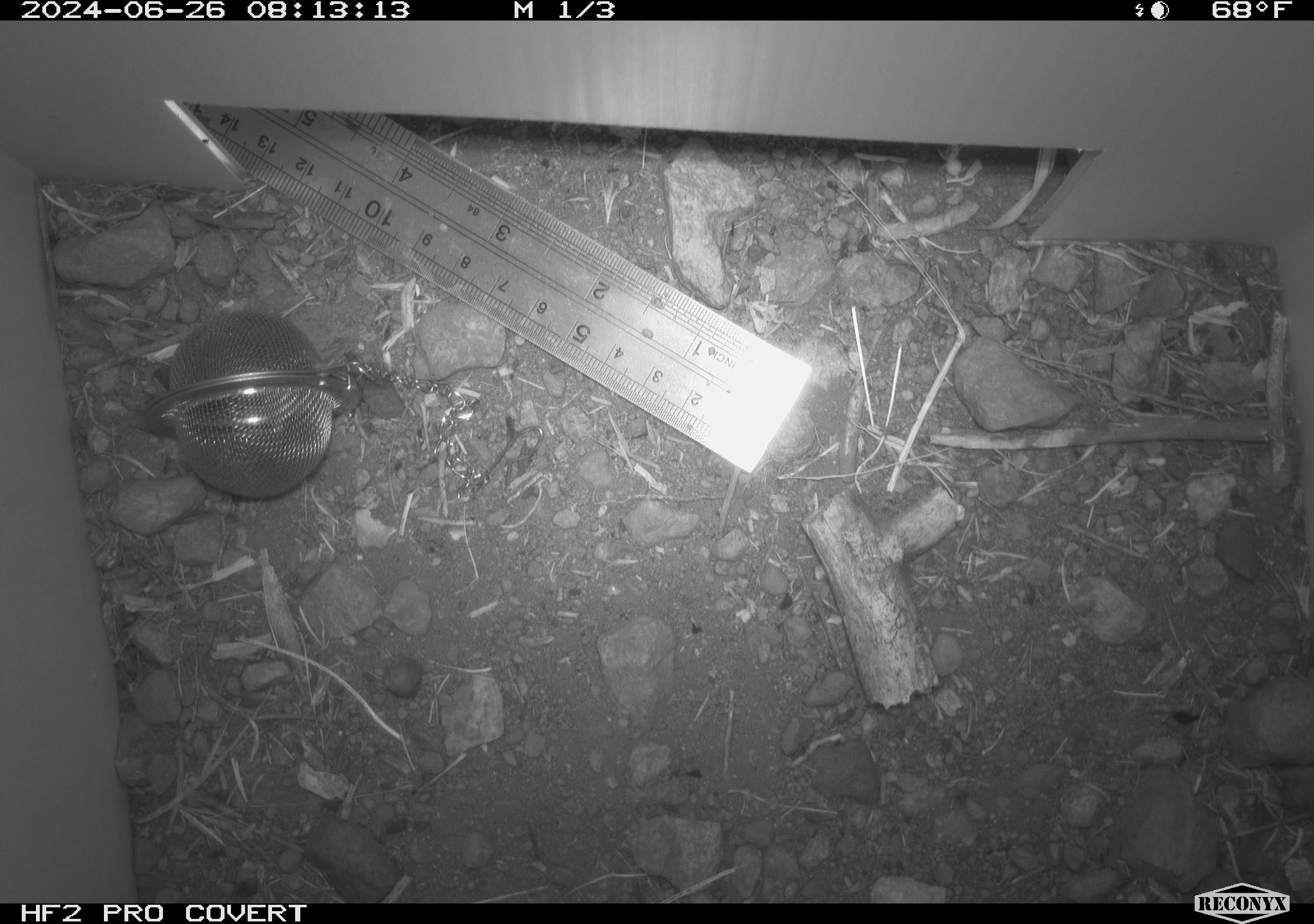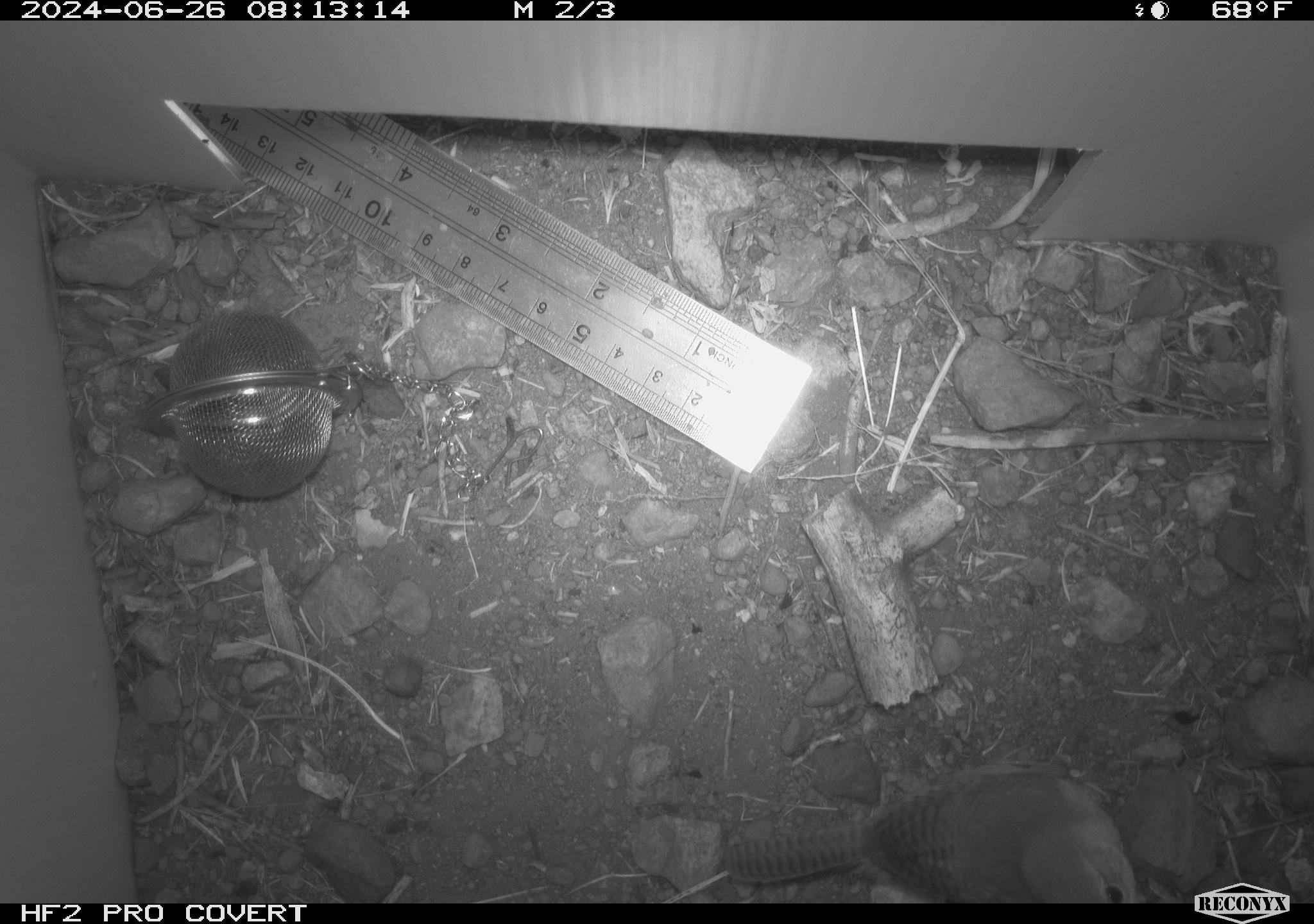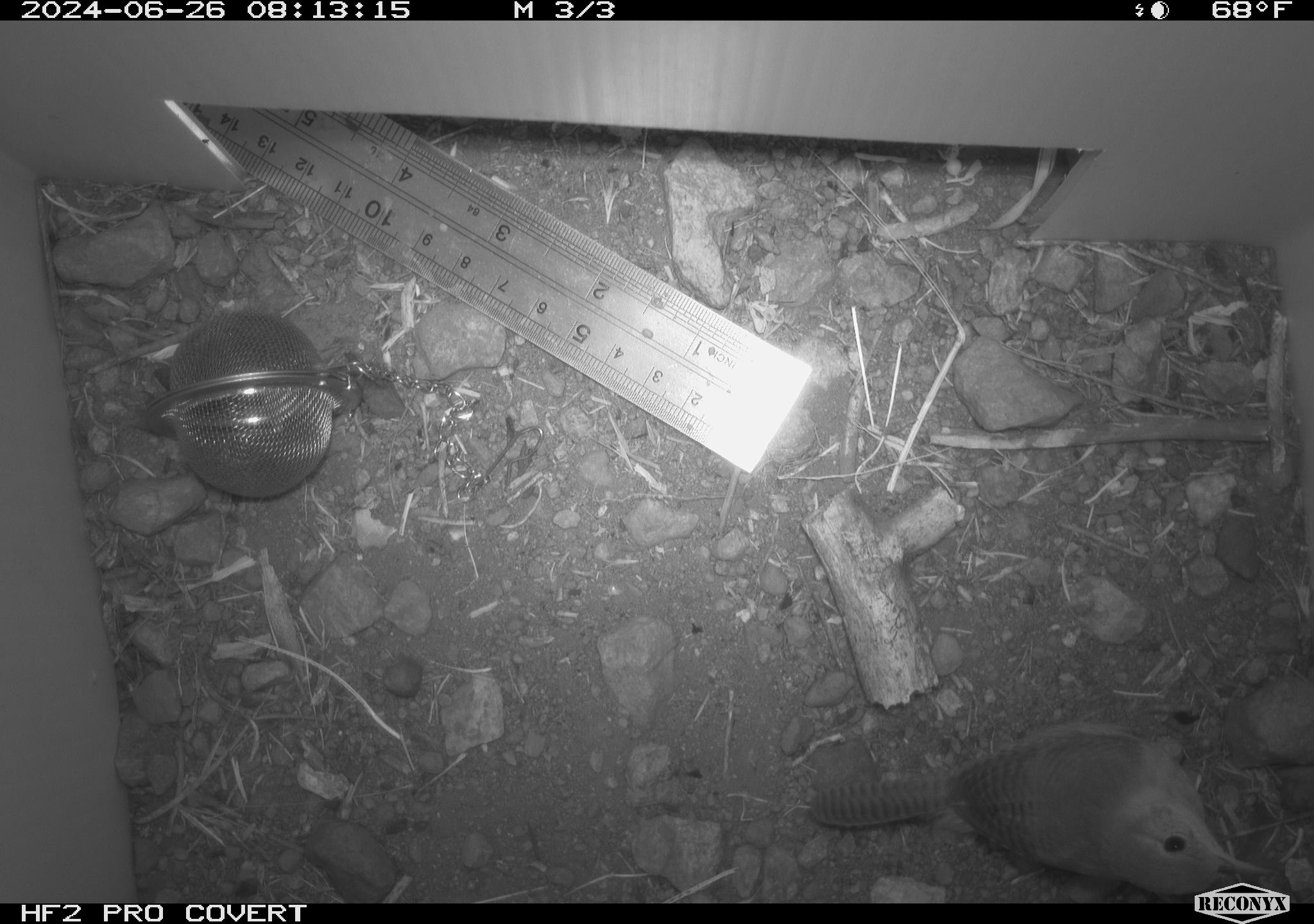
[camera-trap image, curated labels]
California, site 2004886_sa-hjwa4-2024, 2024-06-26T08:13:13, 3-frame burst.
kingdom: Animalia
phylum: Chordata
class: Aves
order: Passeriformes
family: Troglodytidae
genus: Troglodytes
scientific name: Troglodytes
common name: house wrens, winter wrens, and allies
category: troglodytes species